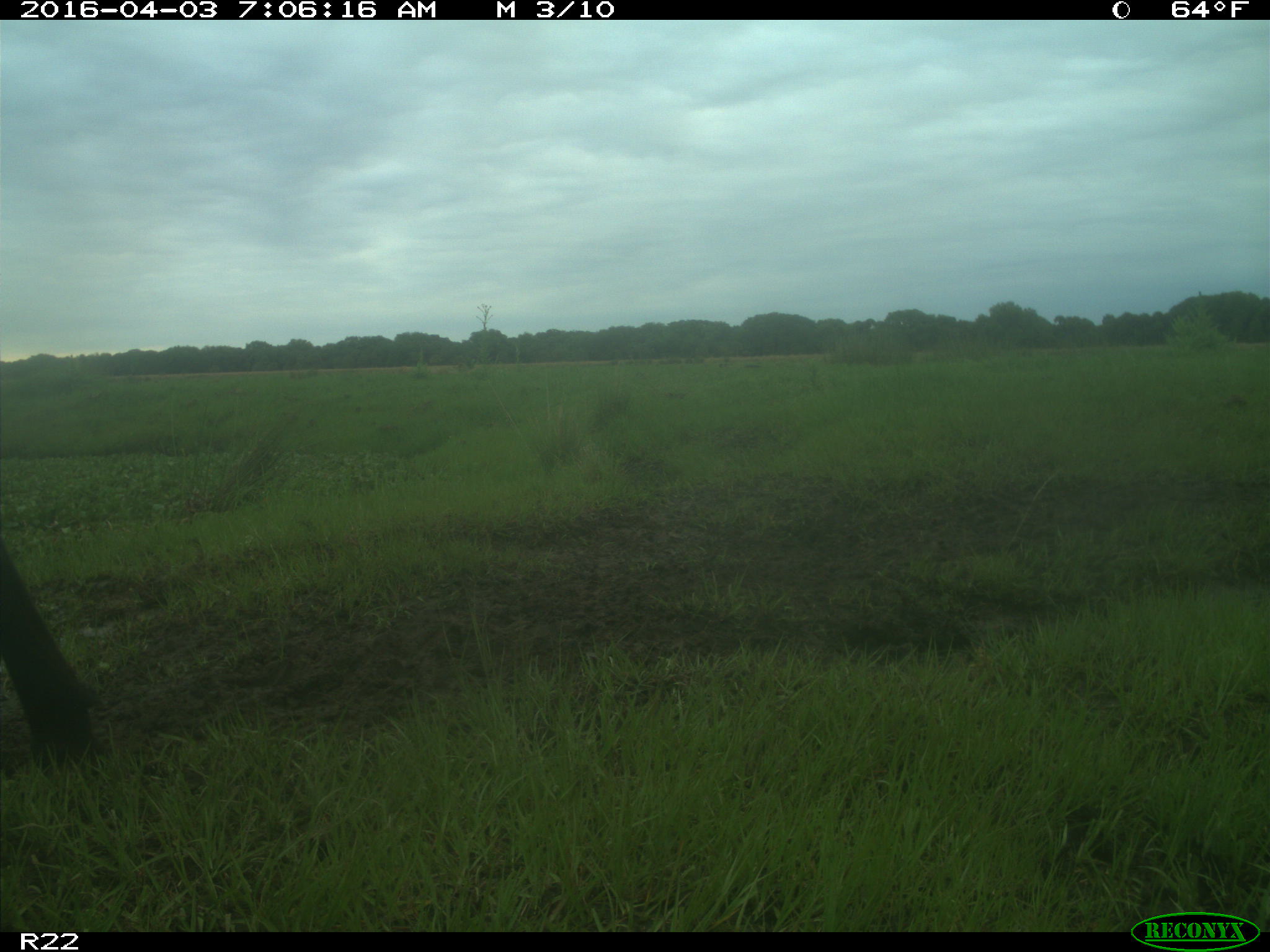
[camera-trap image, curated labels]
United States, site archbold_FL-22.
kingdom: Animalia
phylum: Chordata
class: Mammalia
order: Artiodactyla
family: Bovidae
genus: Bos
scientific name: Bos taurus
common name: domestic cow